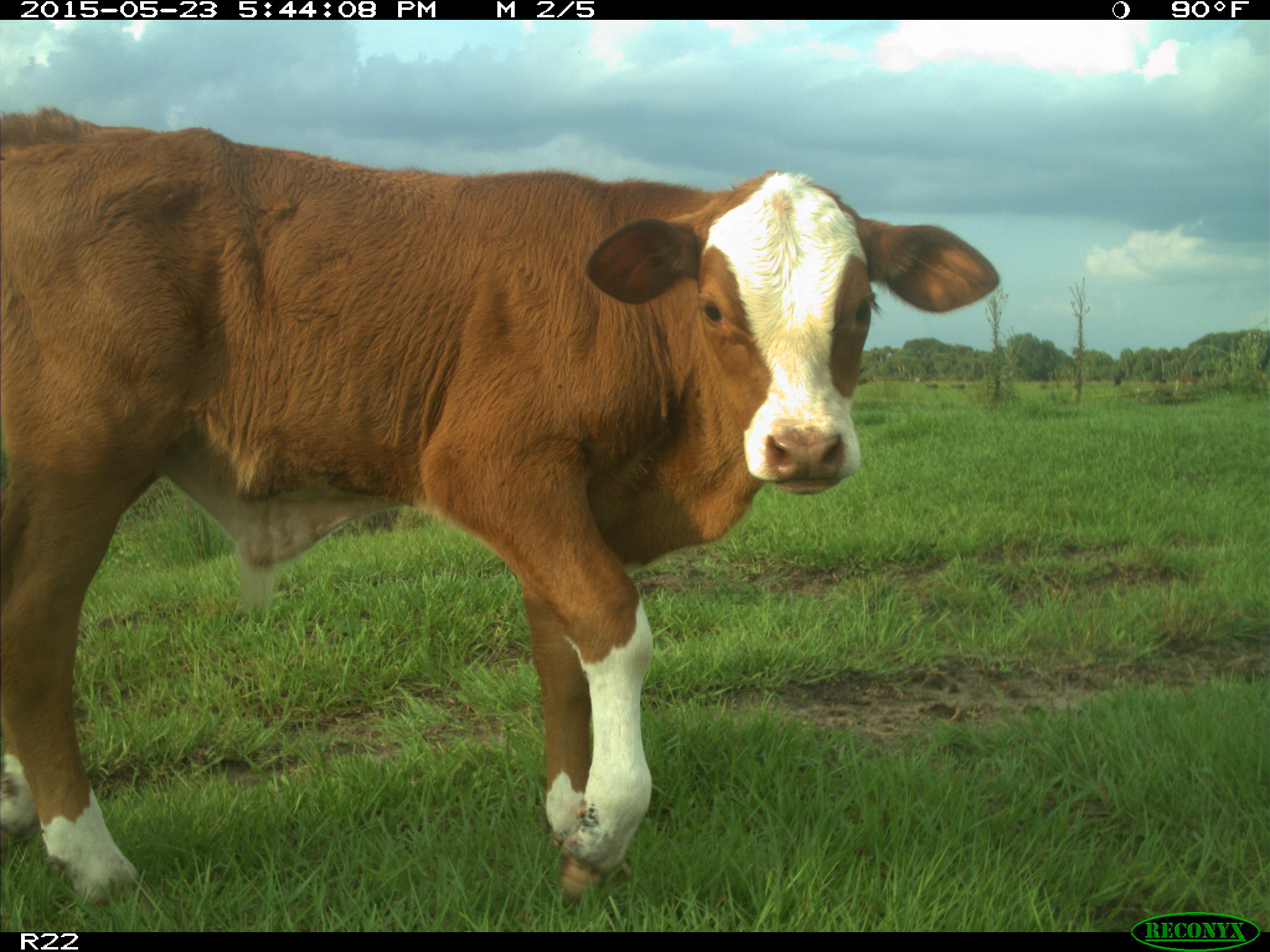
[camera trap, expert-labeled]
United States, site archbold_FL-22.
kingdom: Animalia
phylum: Chordata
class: Mammalia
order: Artiodactyla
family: Bovidae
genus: Bos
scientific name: Bos taurus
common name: domestic cow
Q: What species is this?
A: Bos taurus (domestic cow).